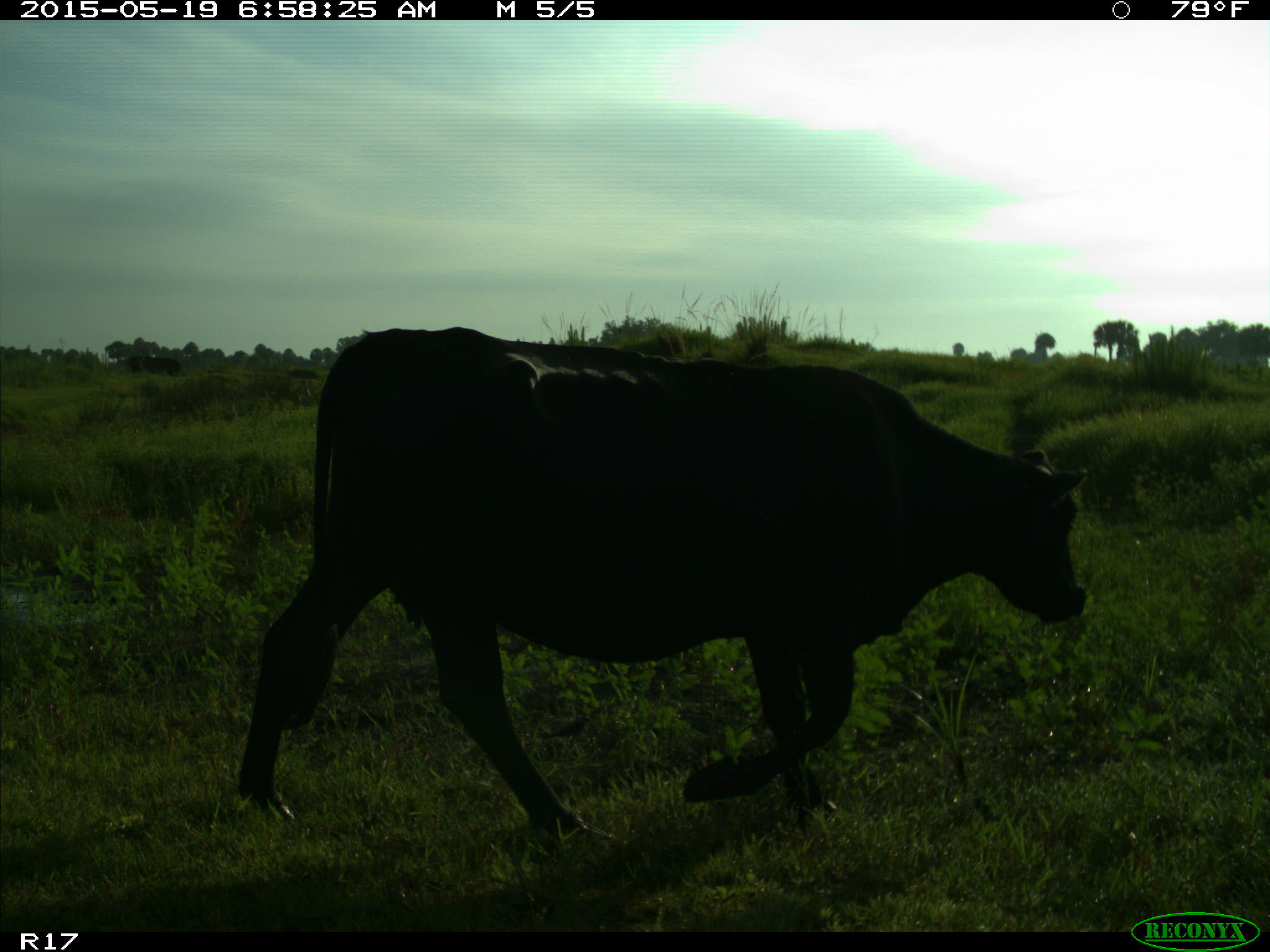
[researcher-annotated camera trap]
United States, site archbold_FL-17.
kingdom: Animalia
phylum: Chordata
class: Mammalia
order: Artiodactyla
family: Bovidae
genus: Bos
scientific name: Bos taurus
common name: domestic cow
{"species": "Bos taurus (domestic cow)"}